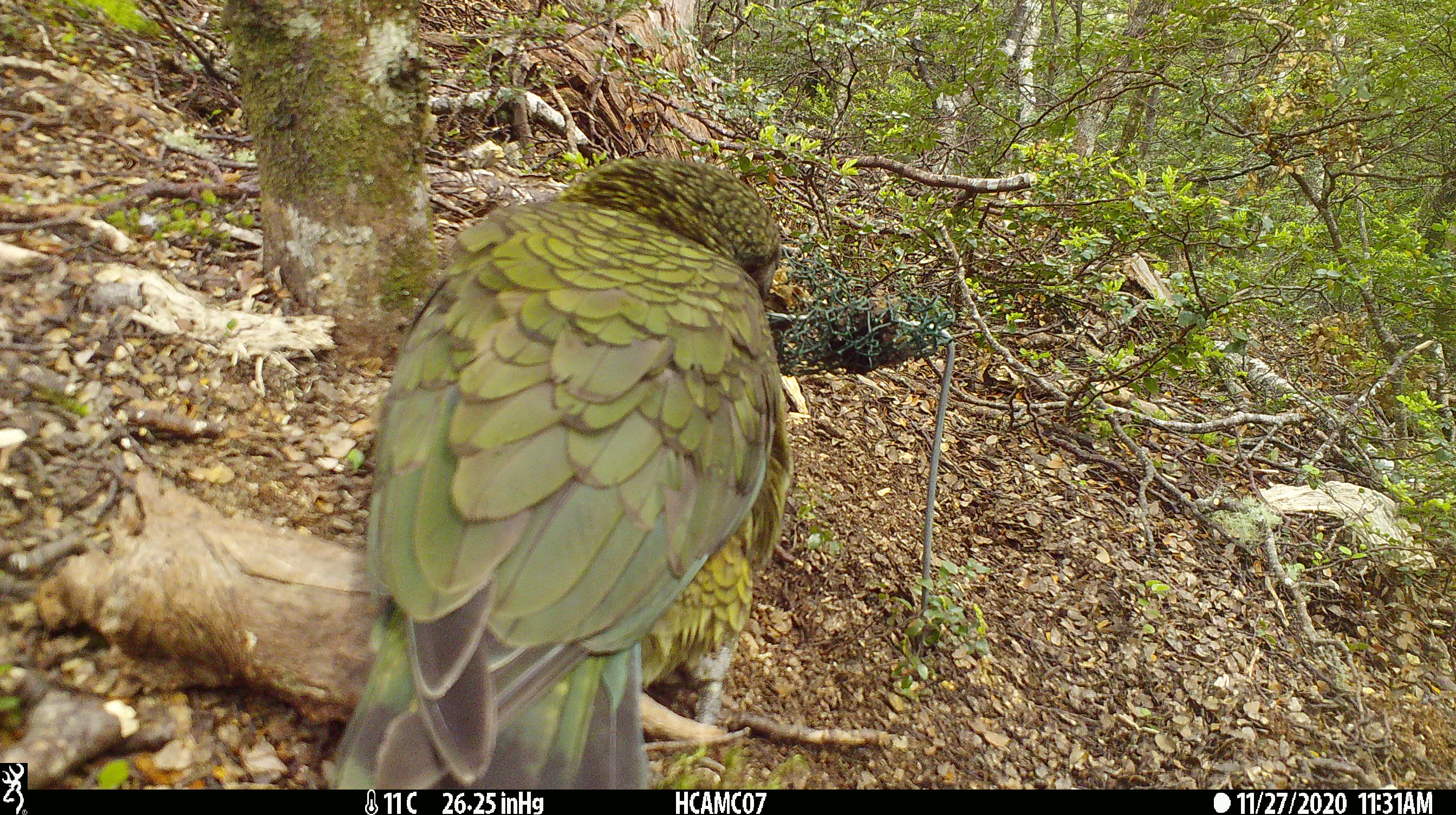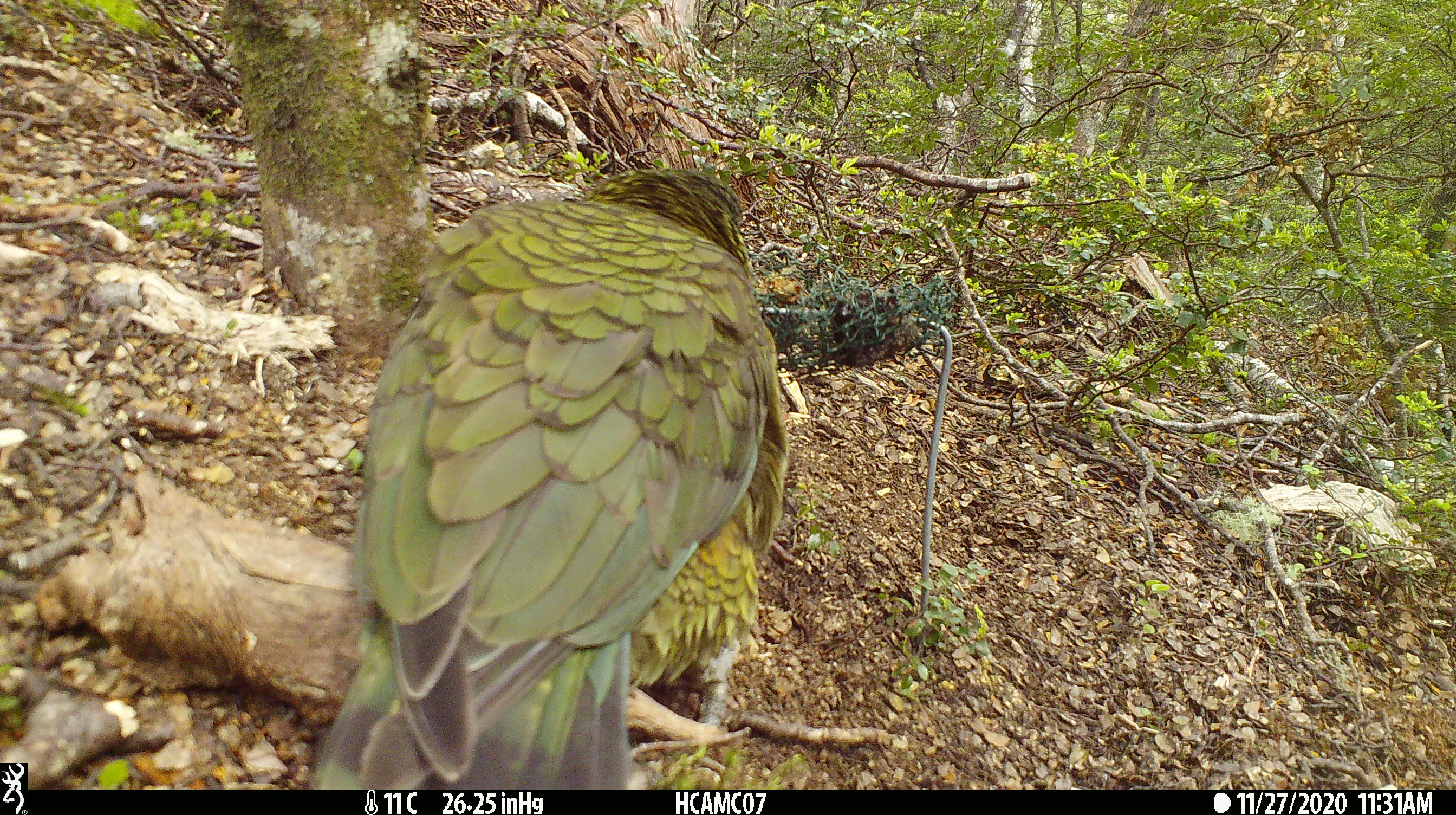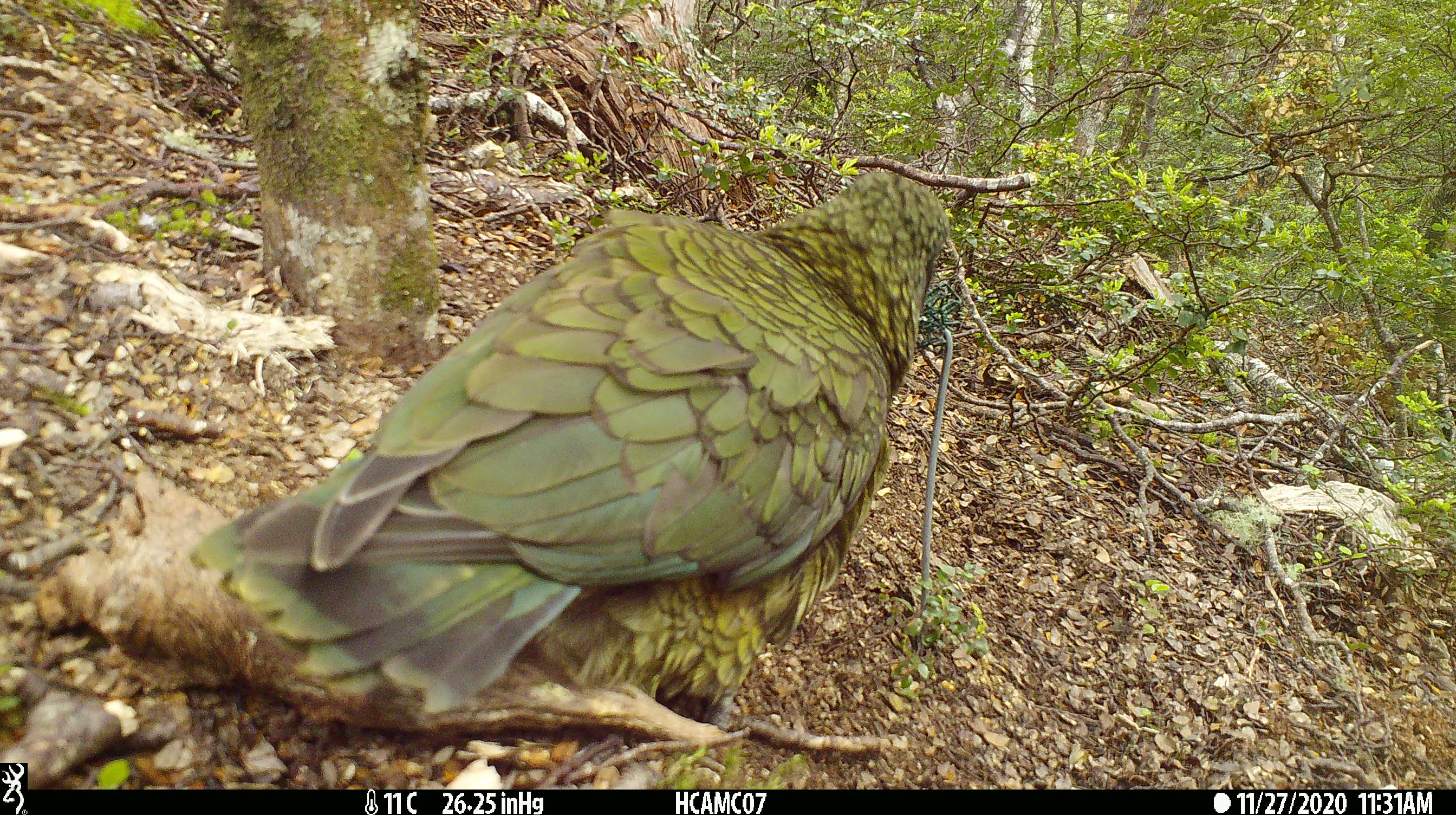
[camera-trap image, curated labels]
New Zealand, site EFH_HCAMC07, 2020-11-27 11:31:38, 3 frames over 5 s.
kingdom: Animalia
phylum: Chordata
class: Aves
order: Psittaciformes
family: Strigopidae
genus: Nestor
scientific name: Nestor notabilis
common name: kea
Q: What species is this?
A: Kea (Nestor notabilis).